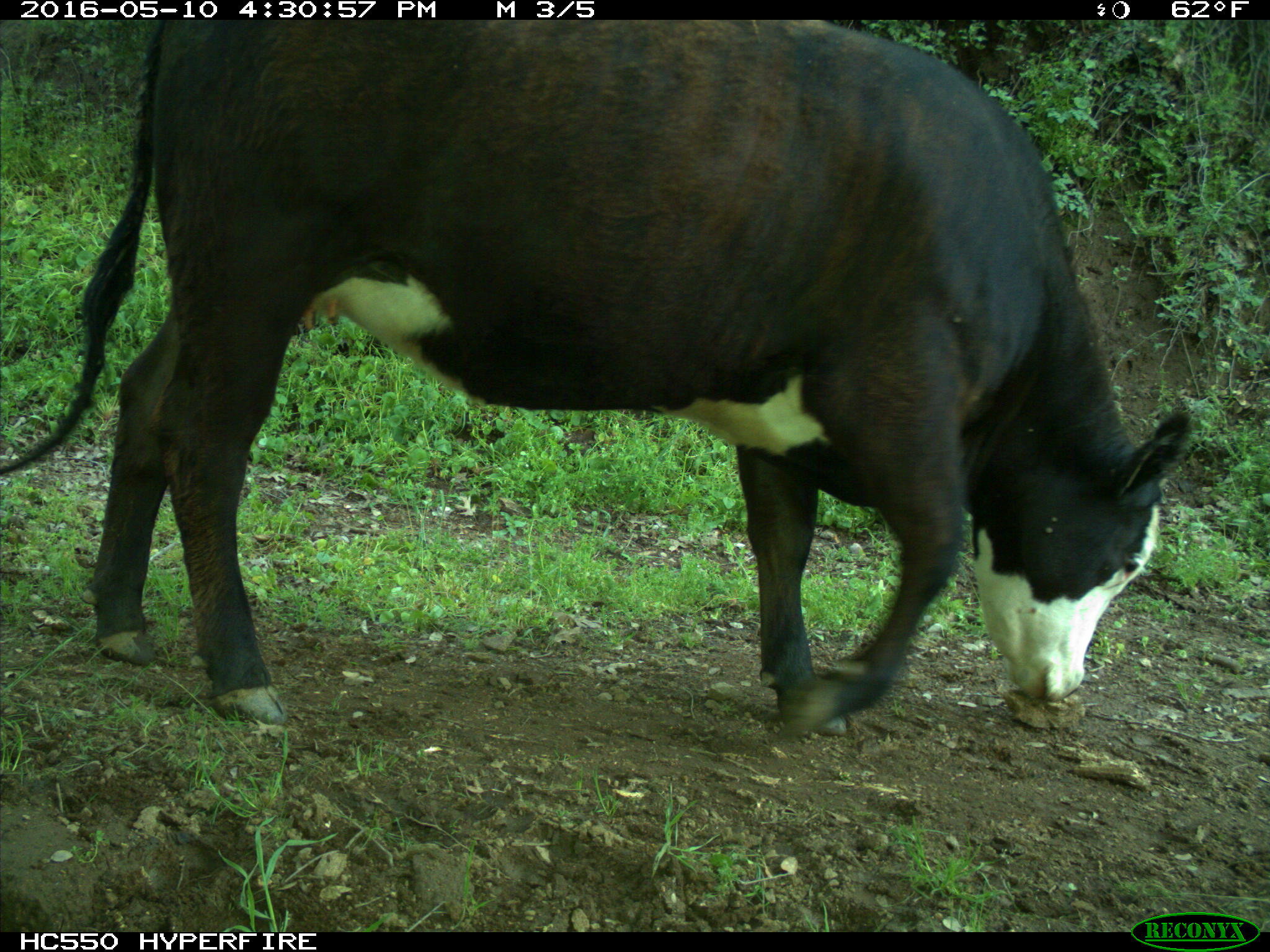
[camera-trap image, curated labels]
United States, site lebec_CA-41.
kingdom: Animalia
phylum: Chordata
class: Mammalia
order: Artiodactyla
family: Bovidae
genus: Bos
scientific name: Bos taurus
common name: domestic cow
Bos taurus (domestic cow).